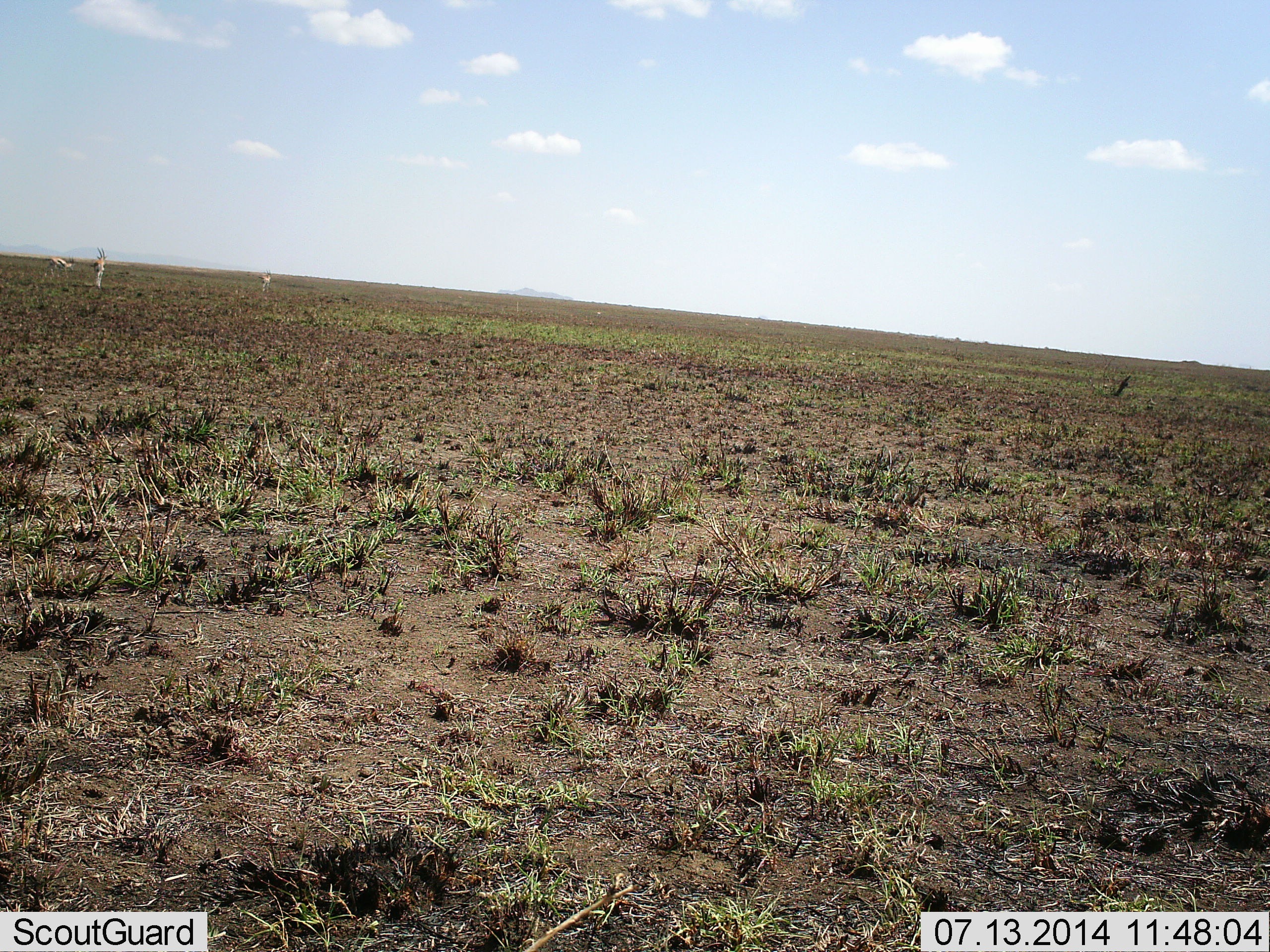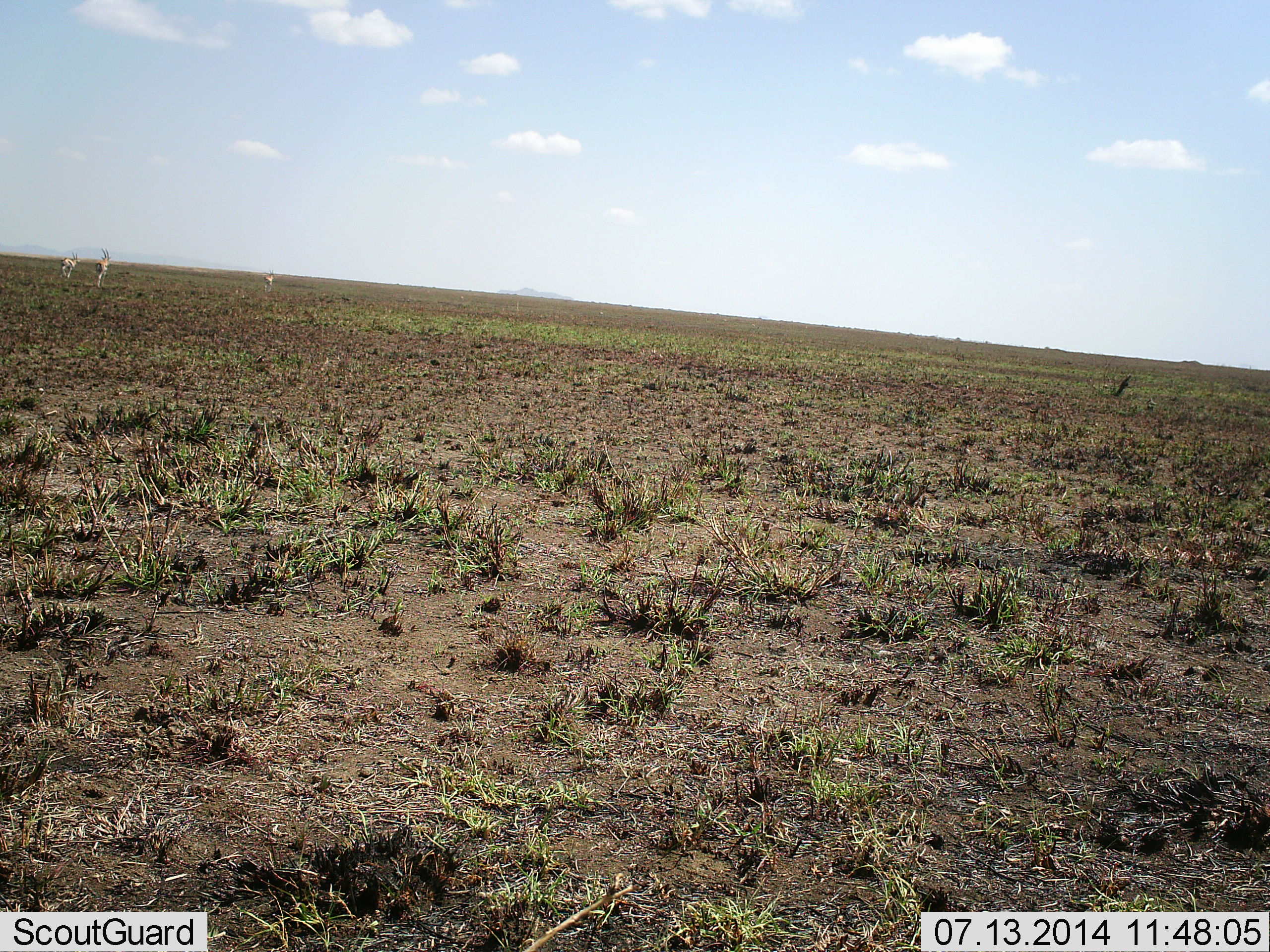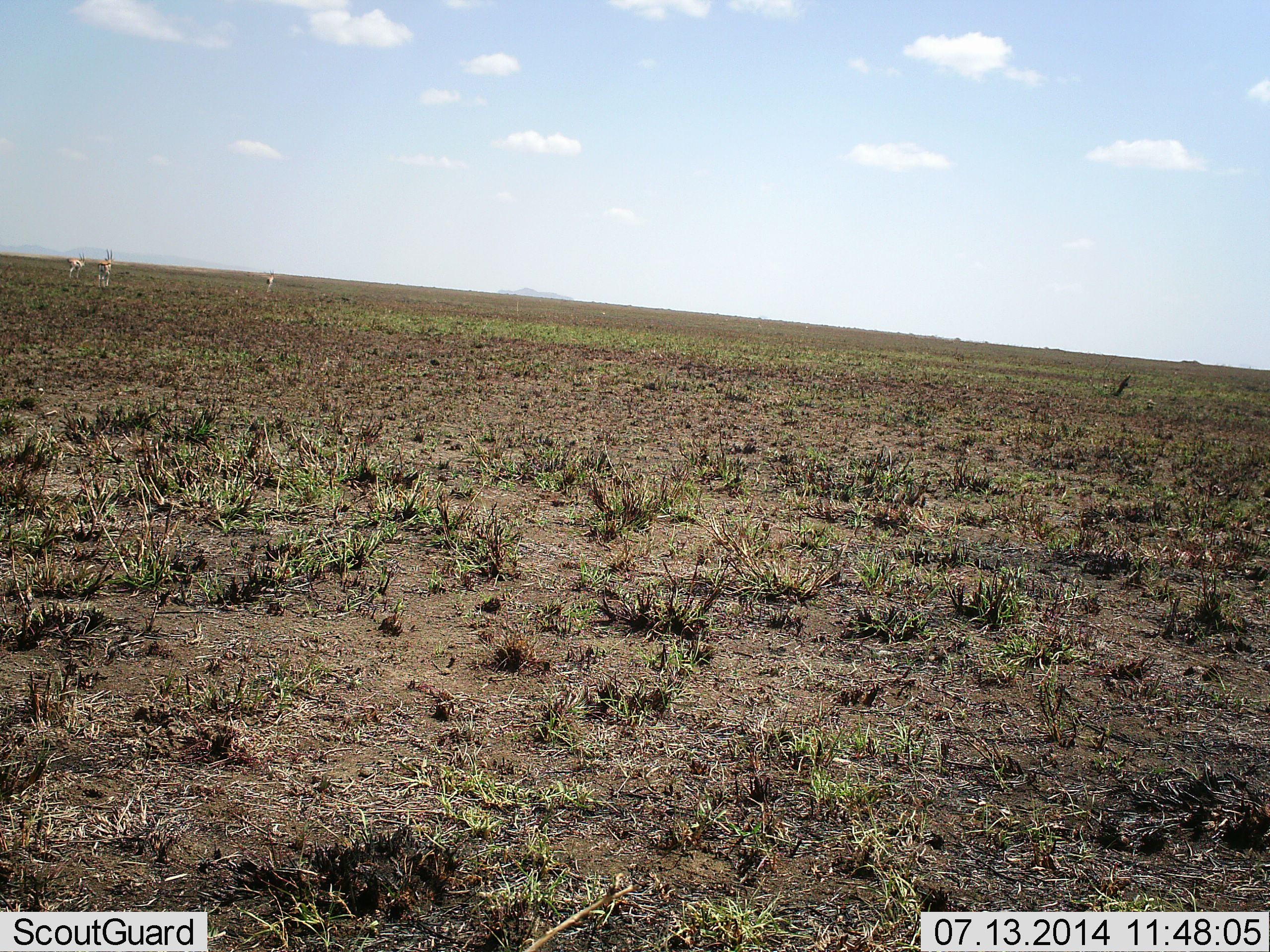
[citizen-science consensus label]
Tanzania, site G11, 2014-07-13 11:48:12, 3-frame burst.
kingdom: Animalia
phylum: Chordata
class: Mammalia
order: Artiodactyla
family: Bovidae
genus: Eudorcas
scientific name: Eudorcas thomsonii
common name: thomson's gazelle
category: gazellethomsons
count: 3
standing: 30%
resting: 0%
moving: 70%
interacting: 0%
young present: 0%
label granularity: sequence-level